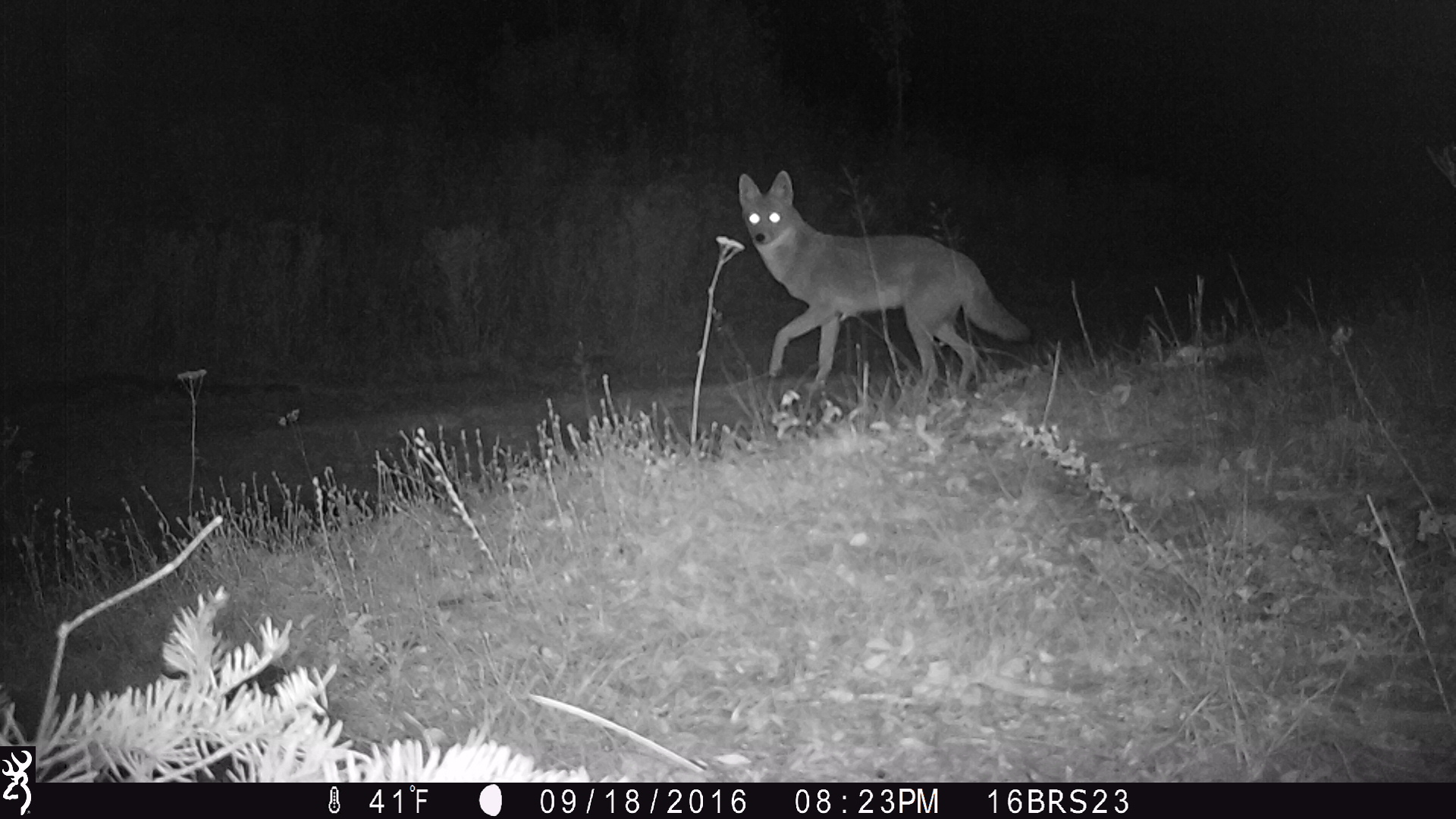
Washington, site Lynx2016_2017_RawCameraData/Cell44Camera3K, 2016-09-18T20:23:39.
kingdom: Animalia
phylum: Chordata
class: Mammalia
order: Carnivora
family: Canidae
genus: Canis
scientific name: Canis latrans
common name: coyote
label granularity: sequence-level